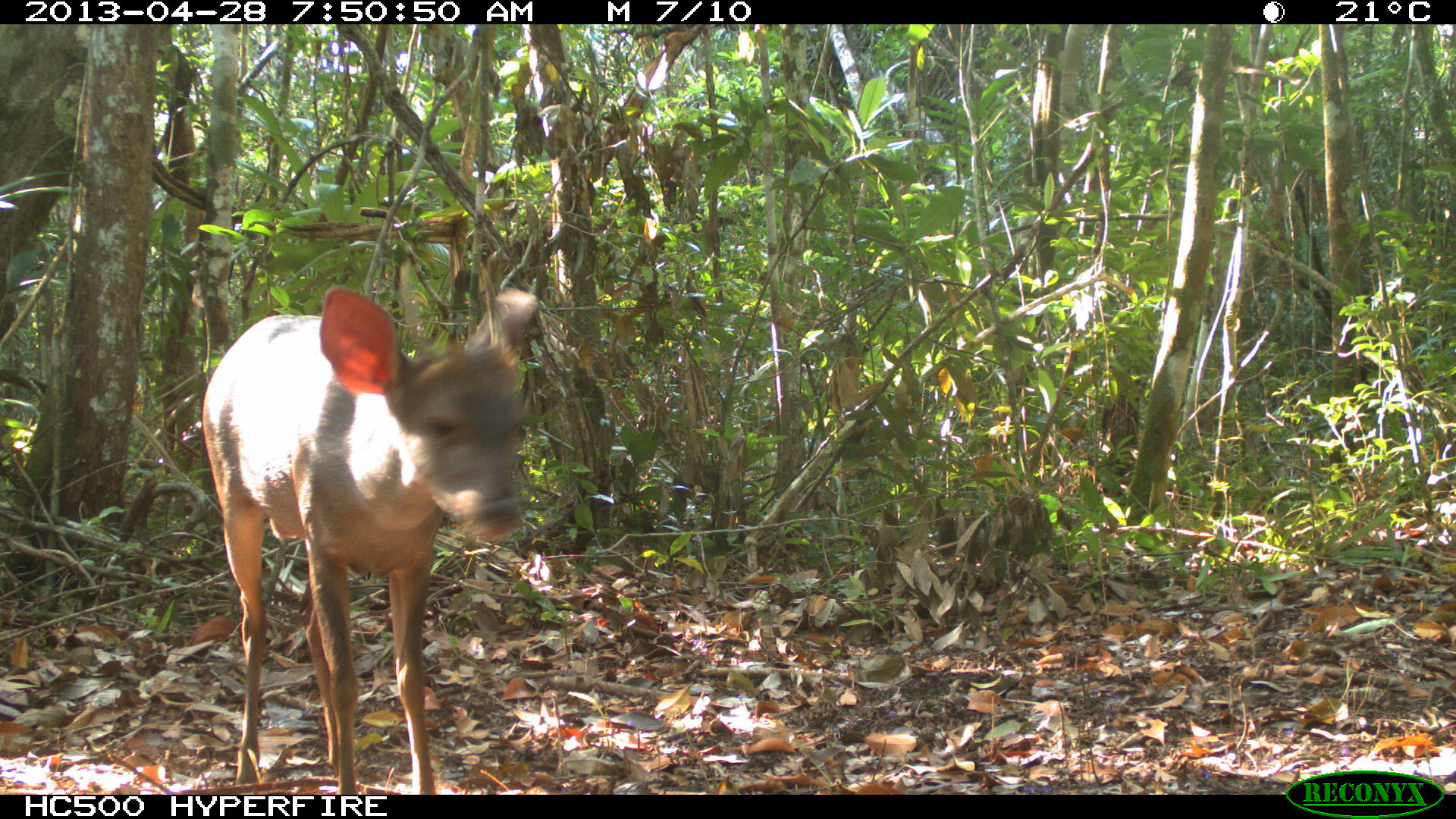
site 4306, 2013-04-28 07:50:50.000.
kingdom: Animalia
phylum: Chordata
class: Mammalia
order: Artiodactyla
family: Cervidae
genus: Odocoileus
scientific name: Odocoileus pandora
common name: yucatán brown brocket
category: mazama pandora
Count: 1.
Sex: male.